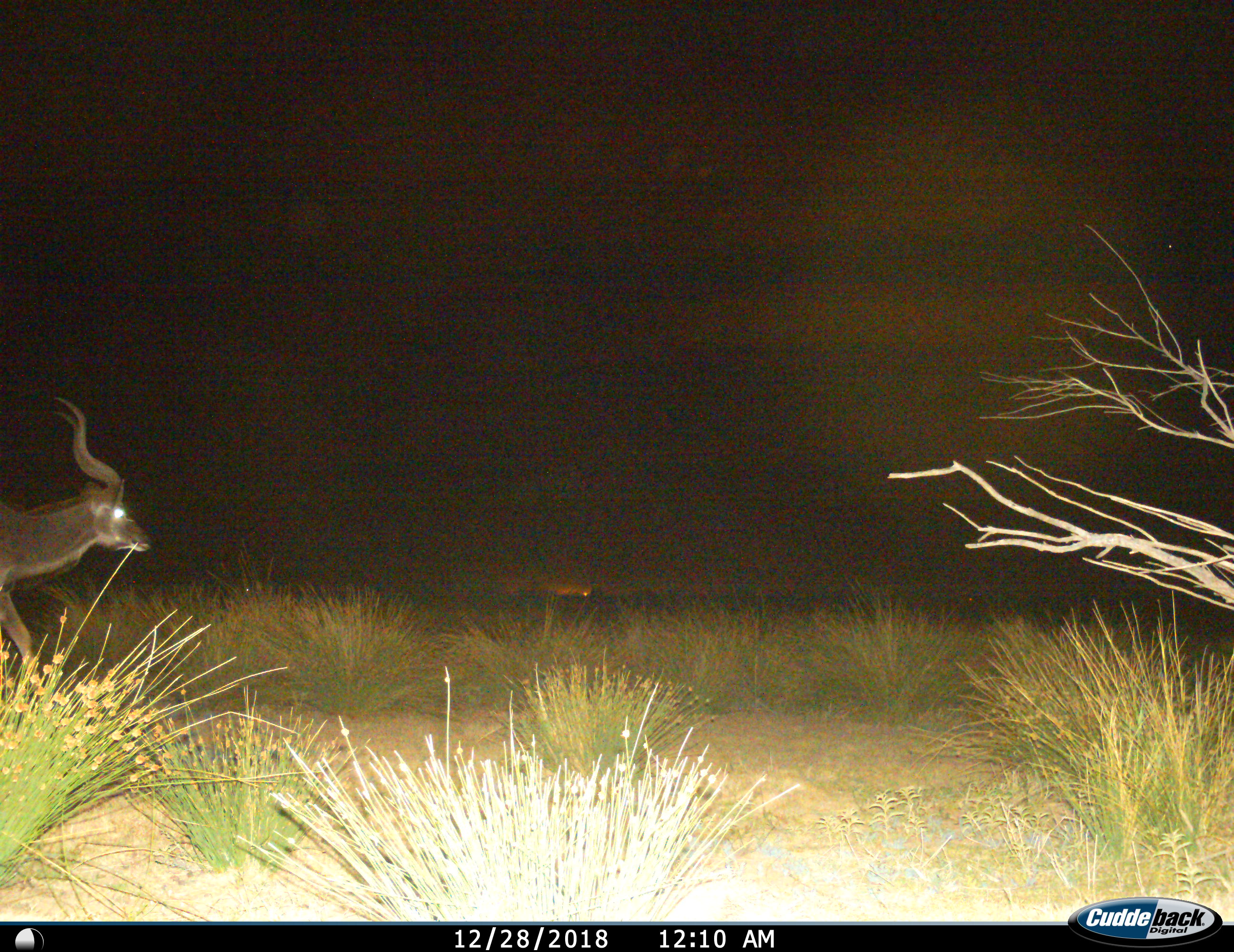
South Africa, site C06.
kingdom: Animalia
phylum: Chordata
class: Mammalia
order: Artiodactyla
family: Bovidae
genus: Tragelaphus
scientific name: Tragelaphus strepsiceros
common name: greater kudu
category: kudu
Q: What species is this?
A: Kudu (greater kudu) (Tragelaphus strepsiceros).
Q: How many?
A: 1.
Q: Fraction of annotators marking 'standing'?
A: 20%.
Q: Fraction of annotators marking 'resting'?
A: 0%.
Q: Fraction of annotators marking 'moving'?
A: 100%.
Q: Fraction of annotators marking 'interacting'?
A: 0%.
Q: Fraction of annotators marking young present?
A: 0%.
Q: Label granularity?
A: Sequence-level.